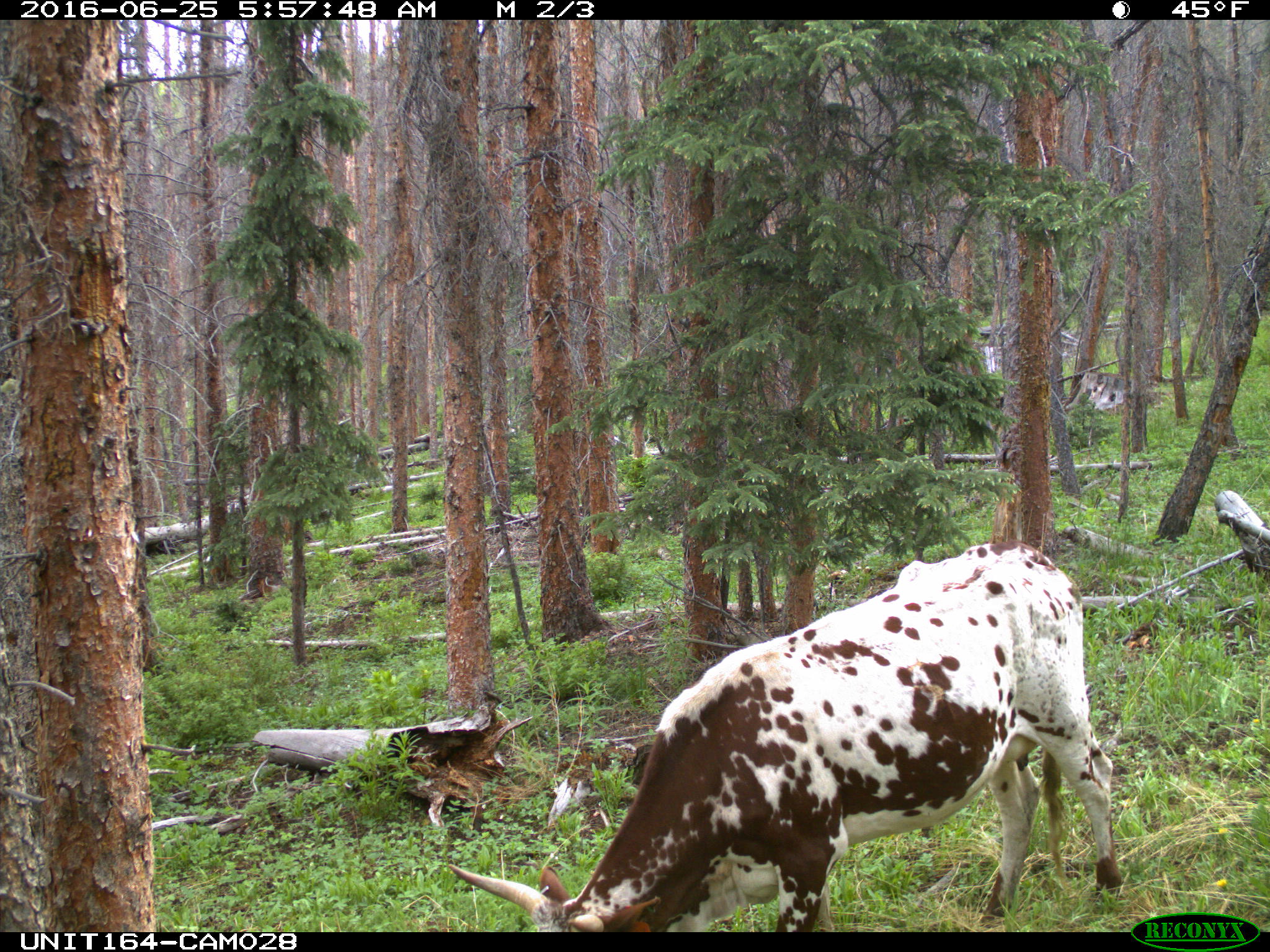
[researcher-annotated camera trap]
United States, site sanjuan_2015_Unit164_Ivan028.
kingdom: Animalia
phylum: Chordata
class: Mammalia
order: Artiodactyla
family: Bovidae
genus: Bos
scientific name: Bos taurus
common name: domestic cow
Bos taurus (domestic cow).